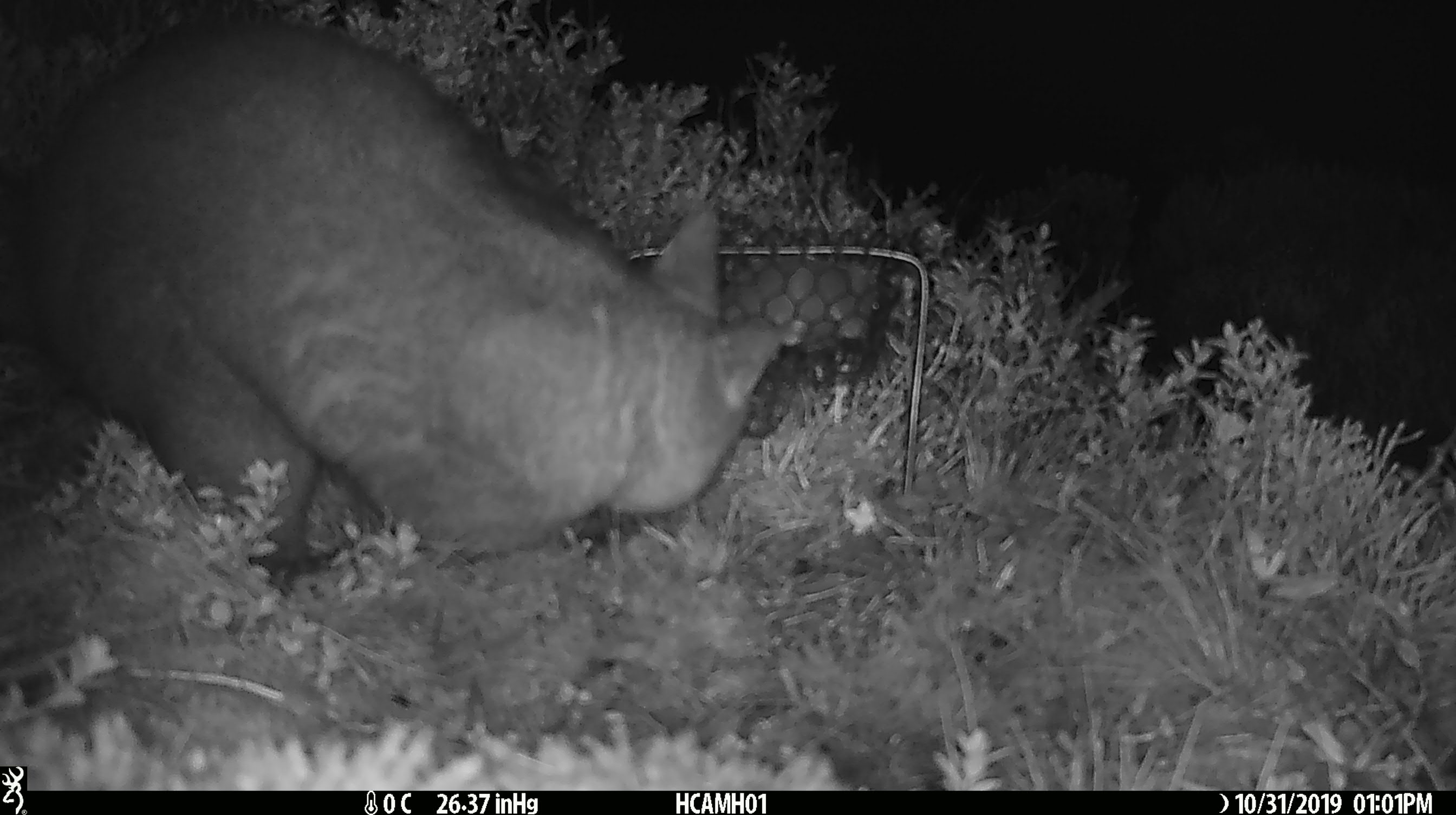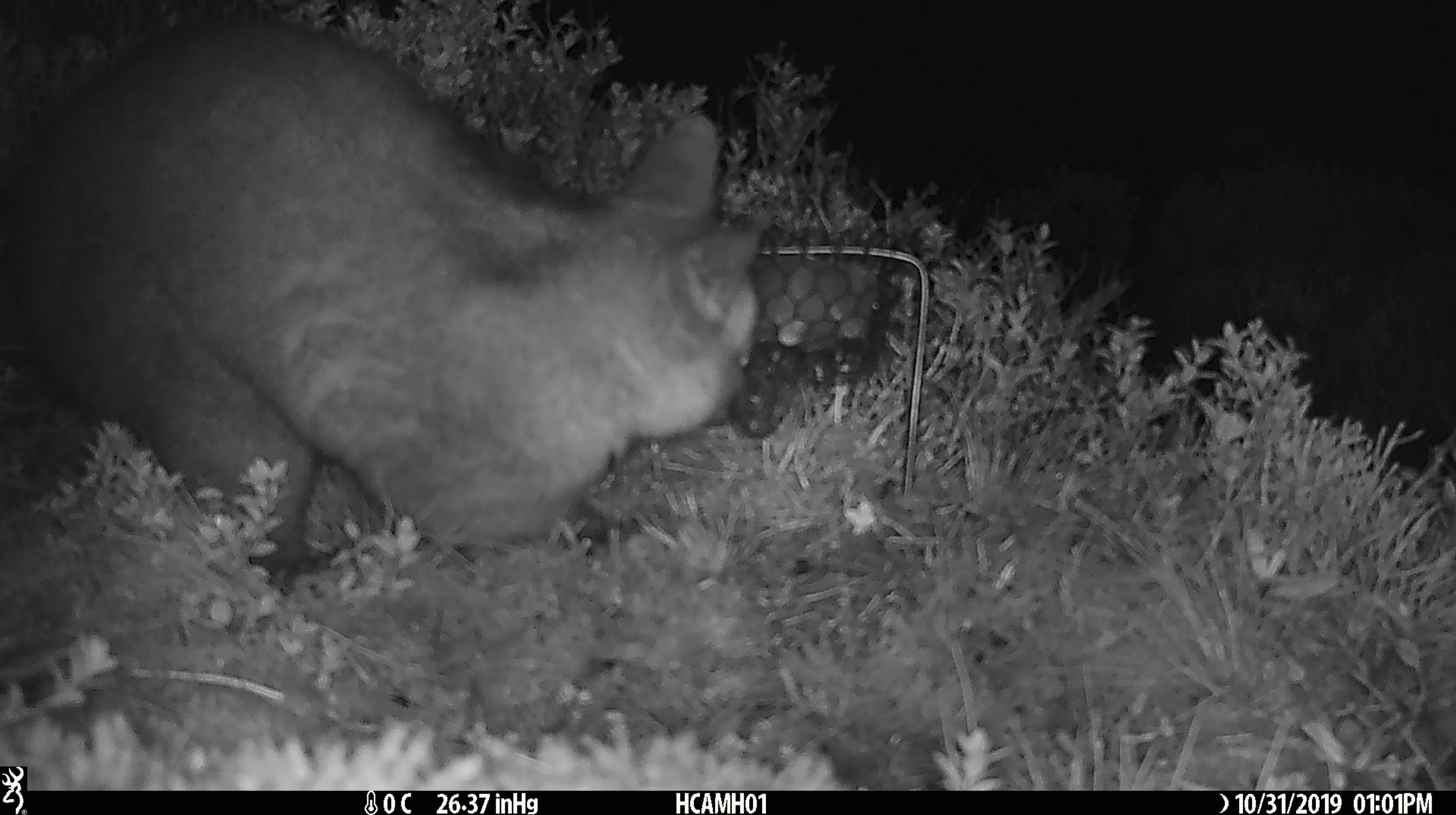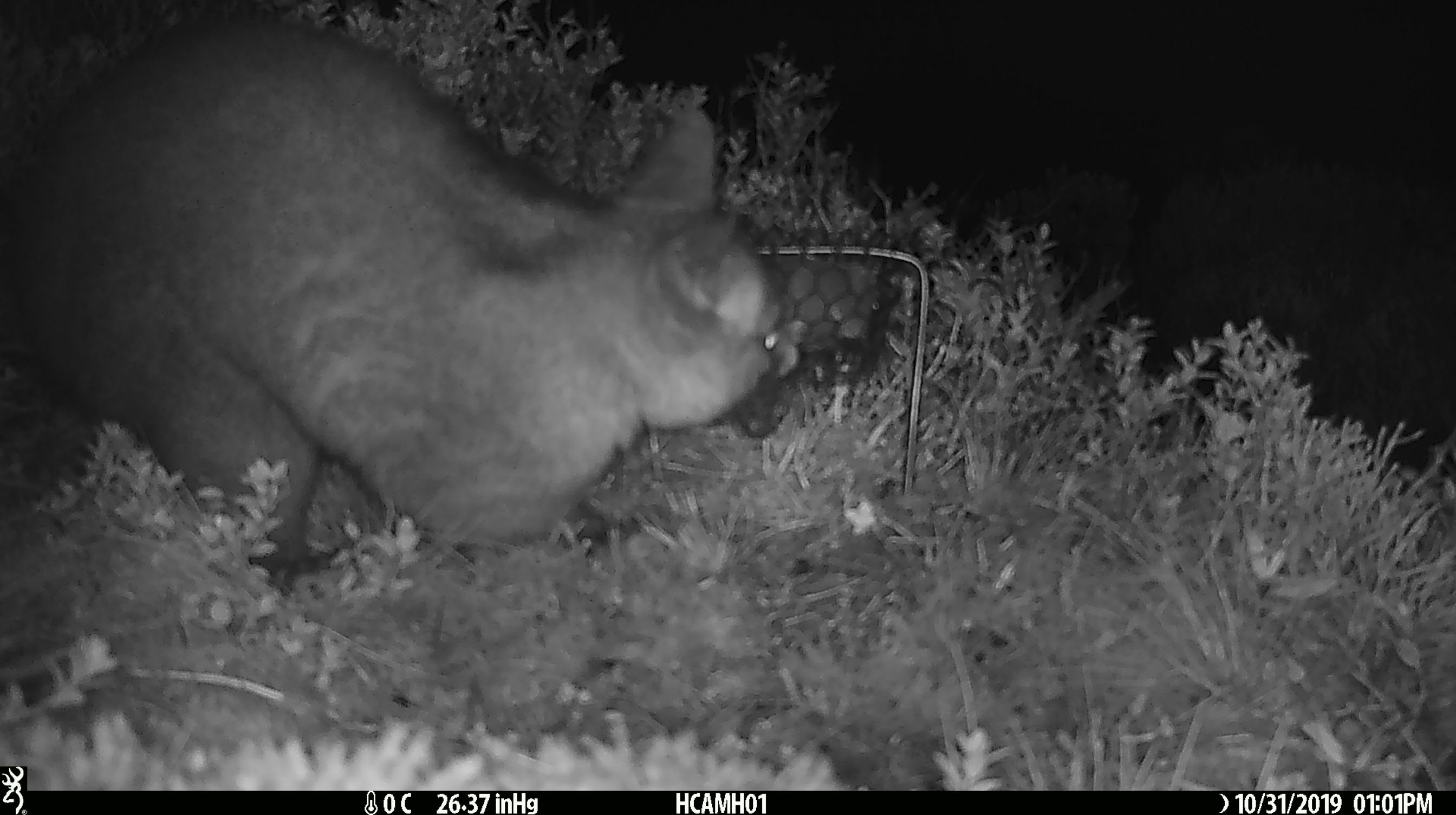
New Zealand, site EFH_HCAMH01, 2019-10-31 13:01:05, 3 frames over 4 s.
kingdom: Animalia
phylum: Chordata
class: Mammalia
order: Diprotodontia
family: Phalangeridae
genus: Trichosurus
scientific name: Trichosurus vulpecula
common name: common brushtail possum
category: possum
Possum (common brushtail possum) (Trichosurus vulpecula).